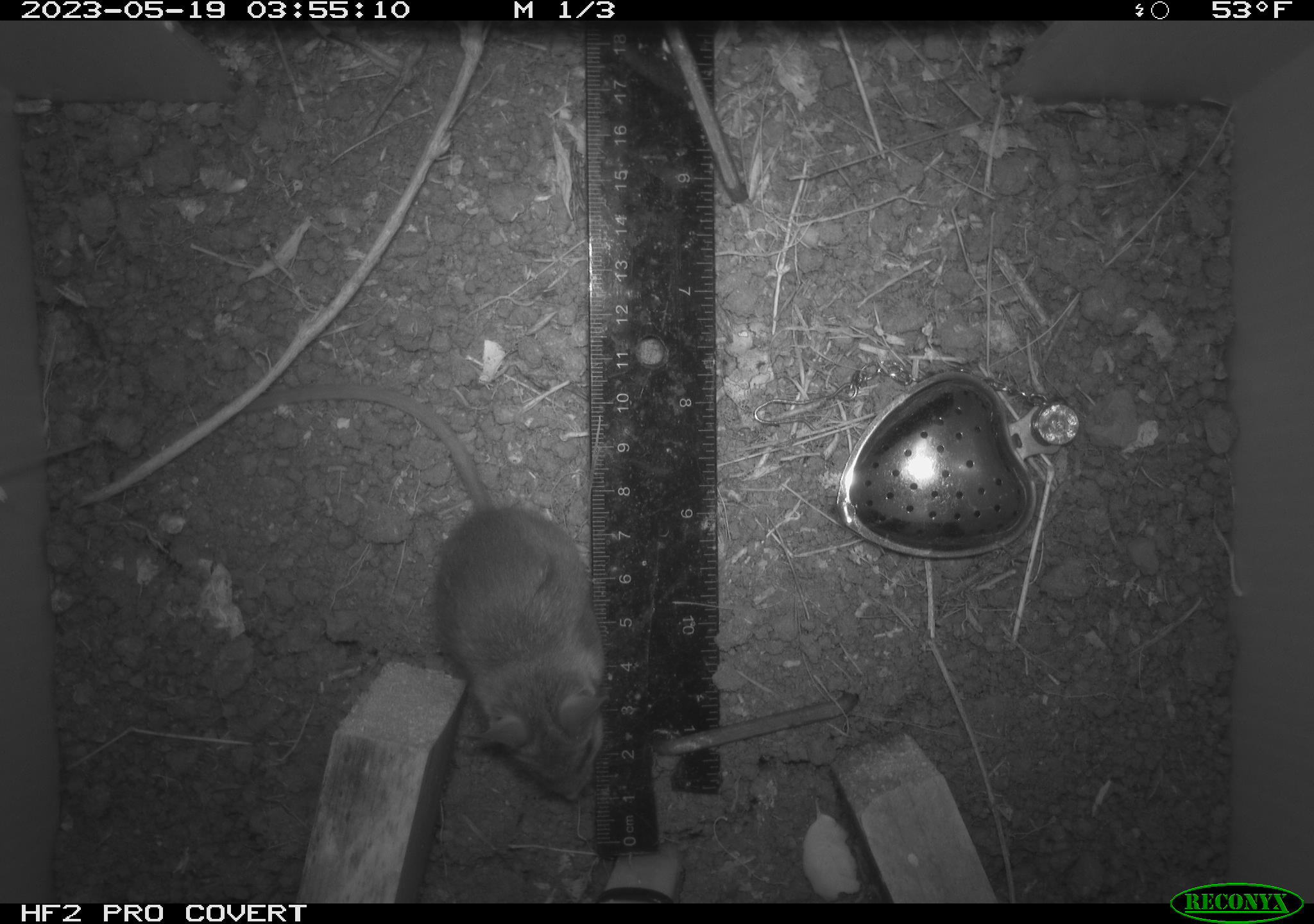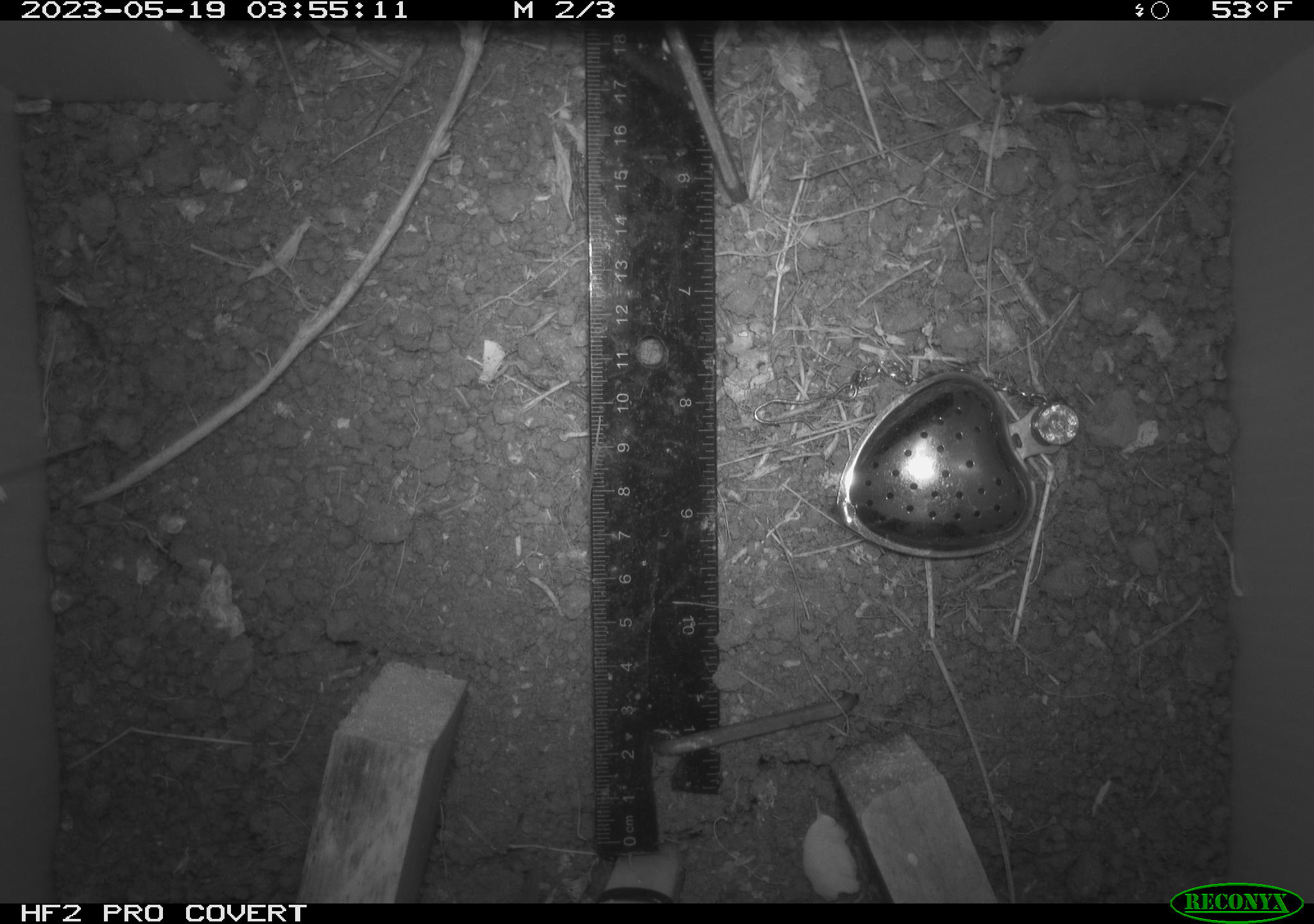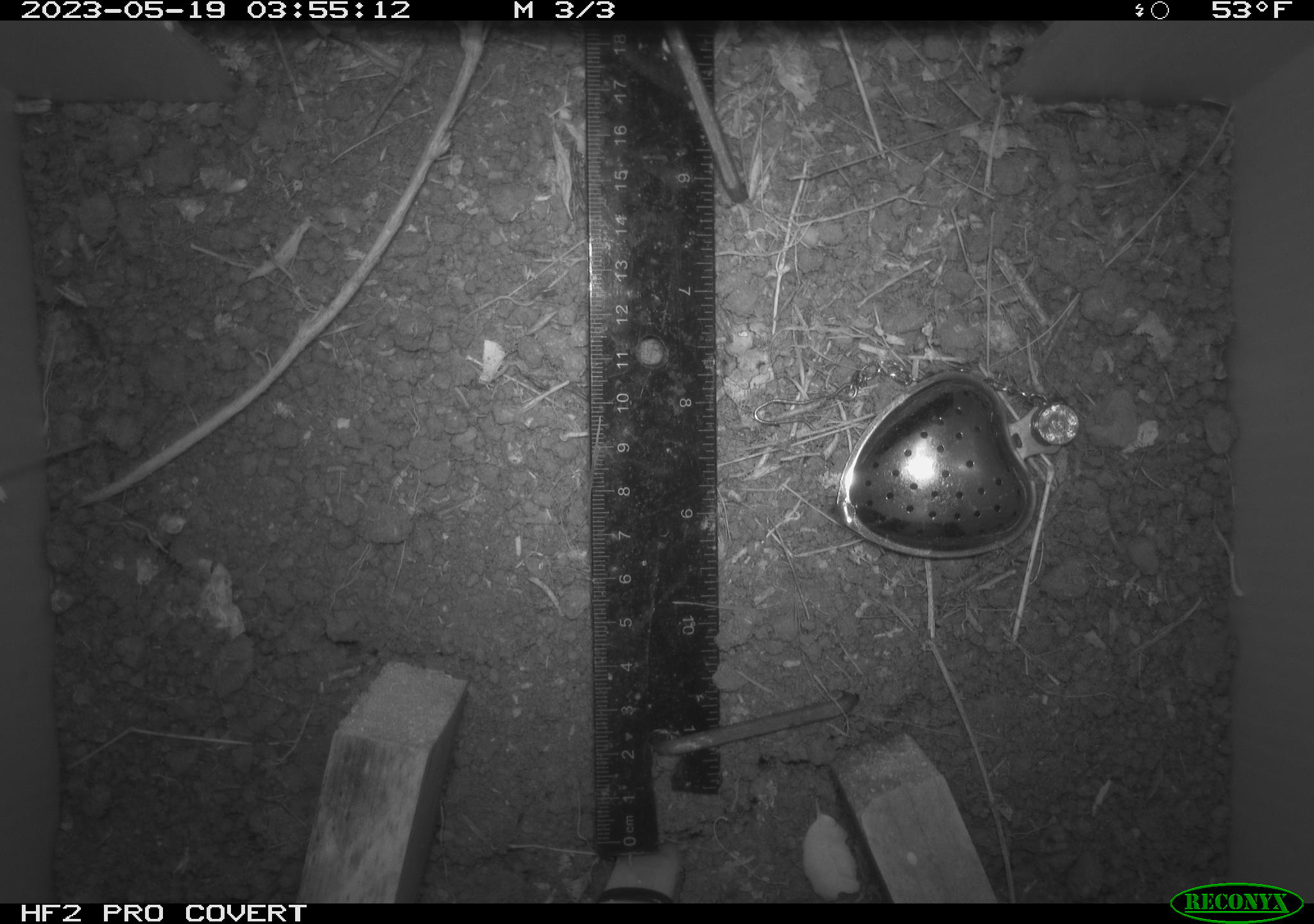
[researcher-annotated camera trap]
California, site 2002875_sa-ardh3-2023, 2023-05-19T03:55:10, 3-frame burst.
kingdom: Animalia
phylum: Chordata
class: Mammalia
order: Rodentia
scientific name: Rodentia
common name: mouse species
Mouse species (Rodentia).